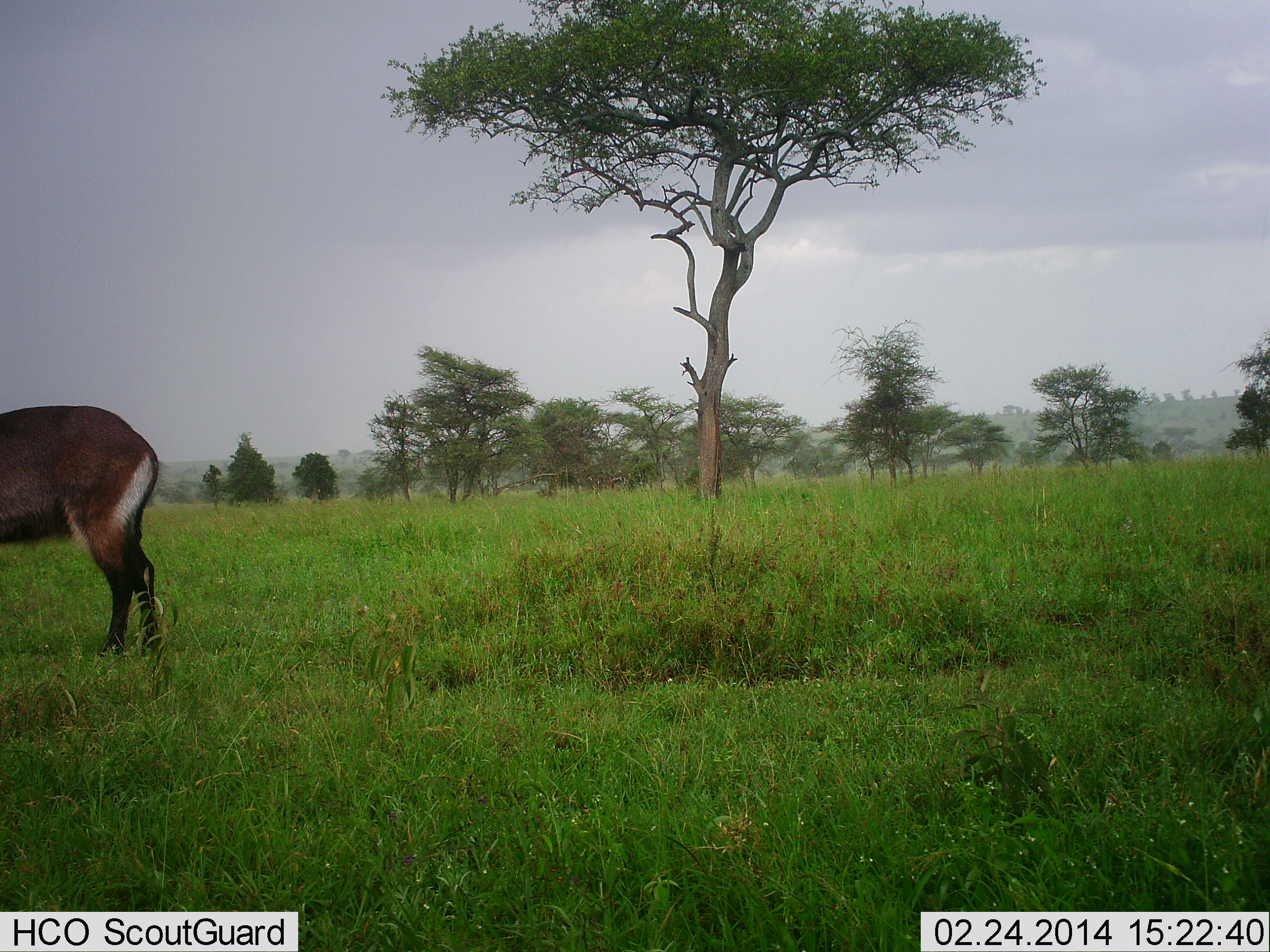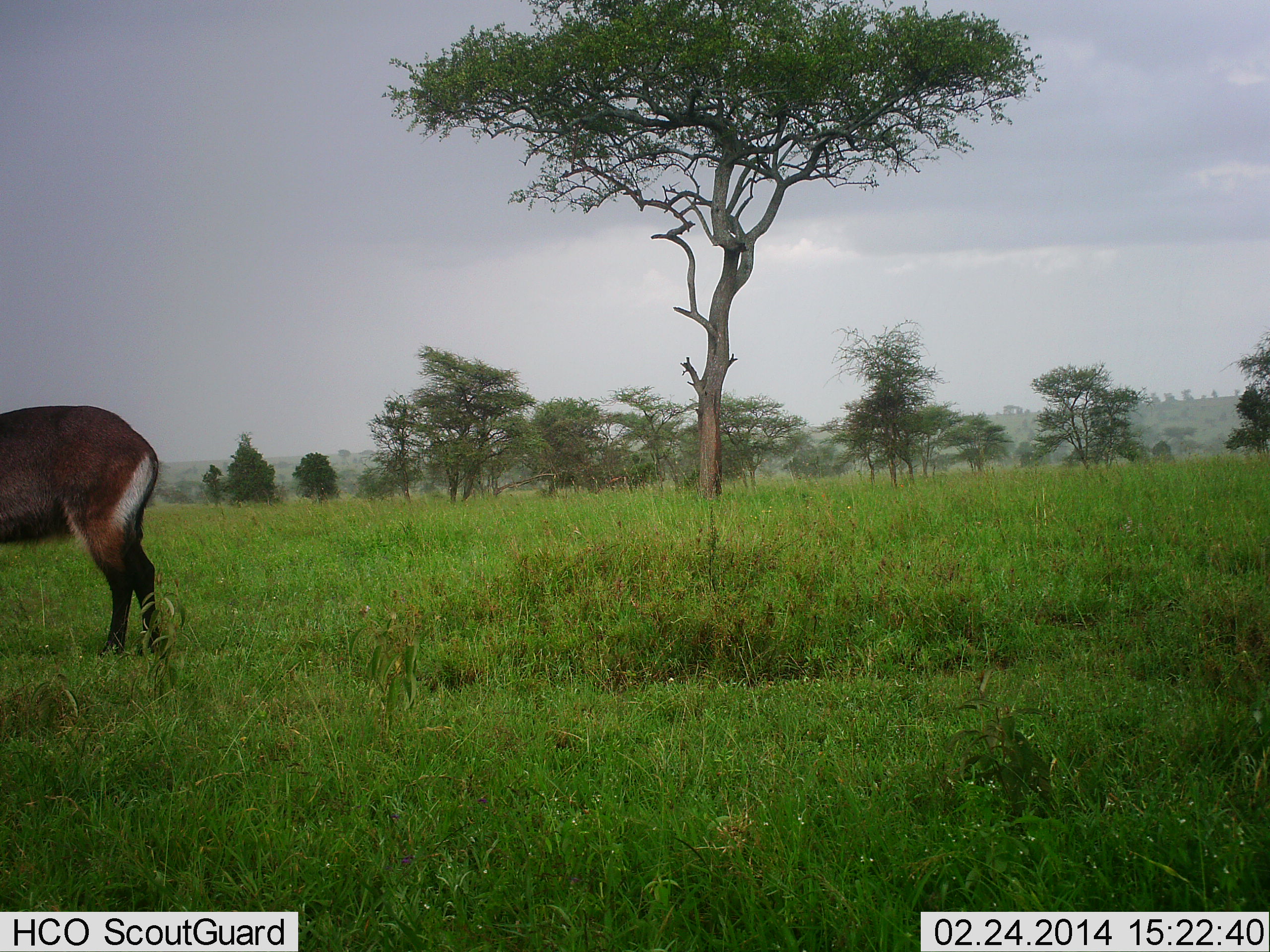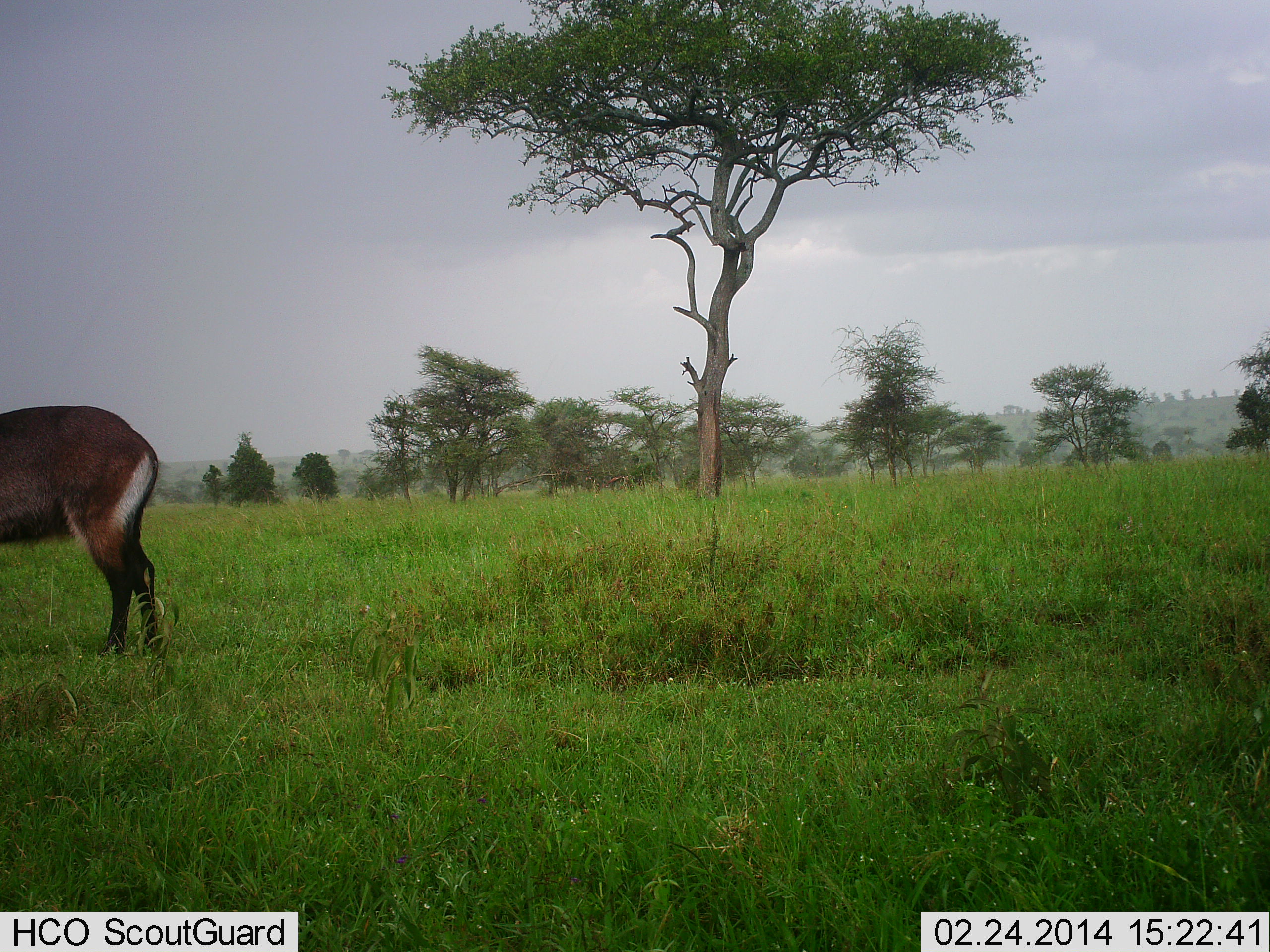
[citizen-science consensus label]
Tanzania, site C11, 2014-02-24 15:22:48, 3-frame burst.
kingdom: Animalia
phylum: Chordata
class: Mammalia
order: Artiodactyla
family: Bovidae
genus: Kobus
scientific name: Kobus ellipsiprymnus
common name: waterbuck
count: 1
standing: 80%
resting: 0%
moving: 20%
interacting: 0%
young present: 0%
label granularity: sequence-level